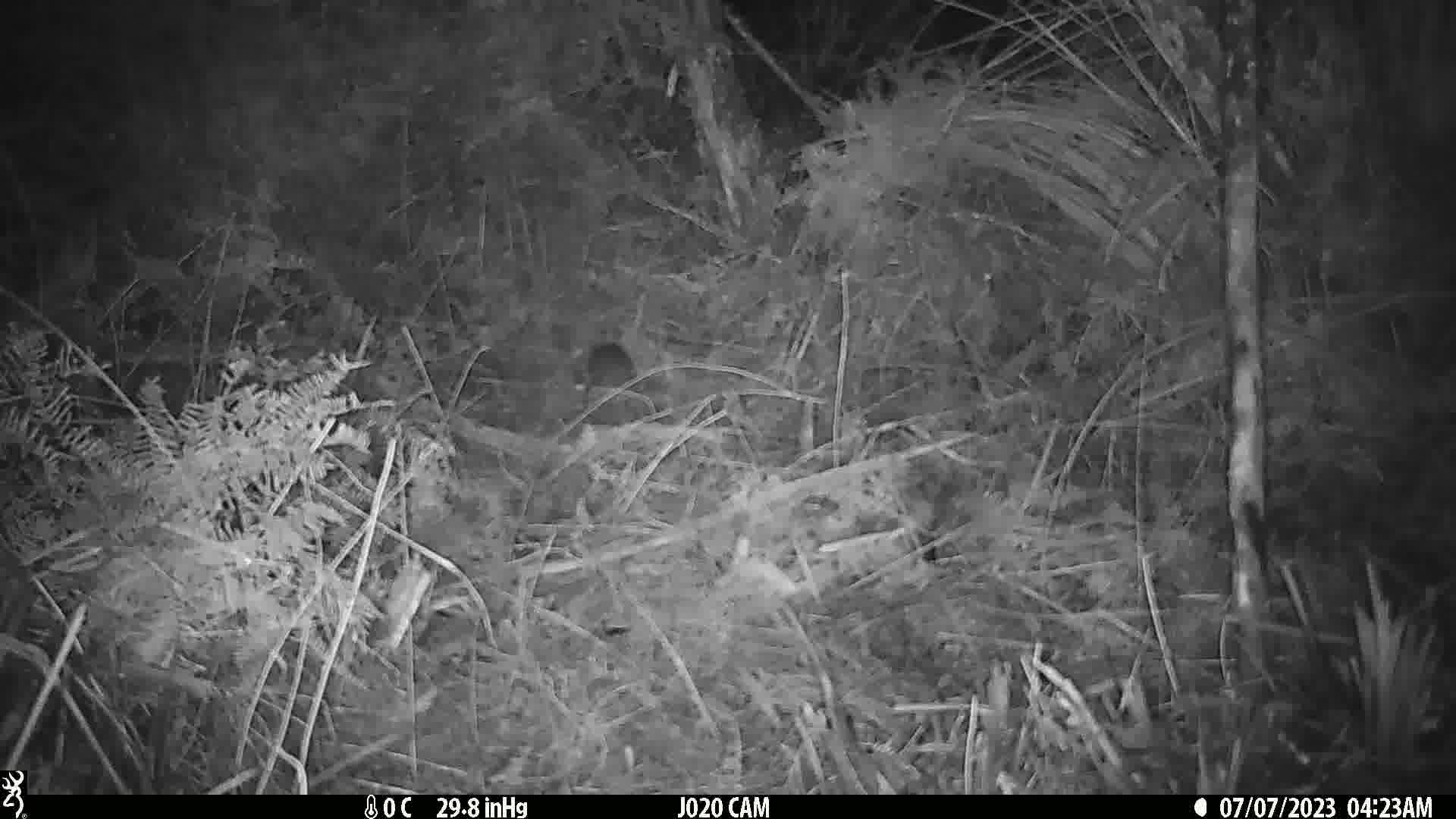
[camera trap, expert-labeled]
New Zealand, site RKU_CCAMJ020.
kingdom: Animalia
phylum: Chordata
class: Mammalia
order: Rodentia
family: Muridae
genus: Rattus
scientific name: Rattus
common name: rat